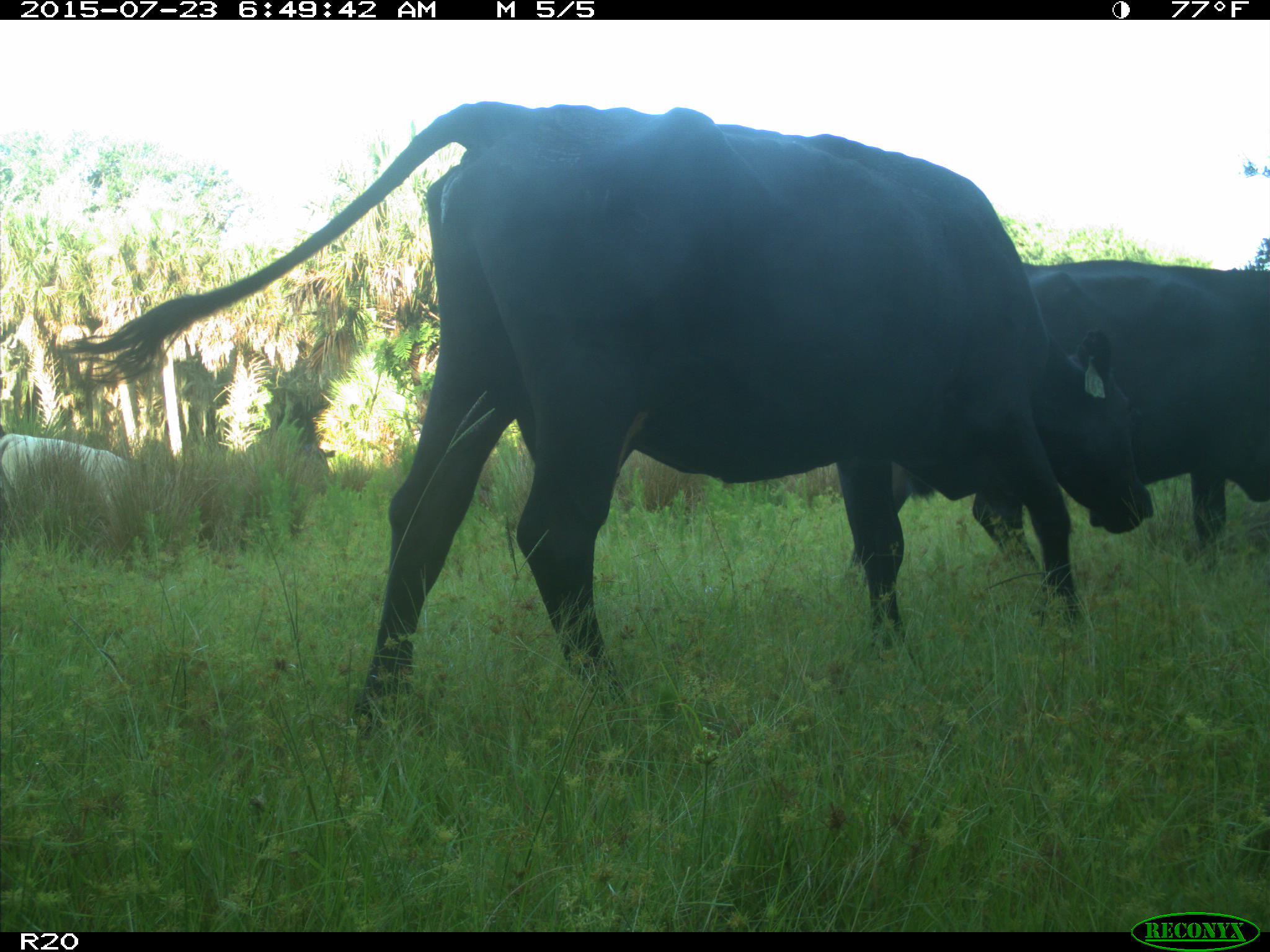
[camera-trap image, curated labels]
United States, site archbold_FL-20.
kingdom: Animalia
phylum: Chordata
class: Mammalia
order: Artiodactyla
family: Bovidae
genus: Bos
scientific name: Bos taurus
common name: domestic cow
Bos taurus (domestic cow).